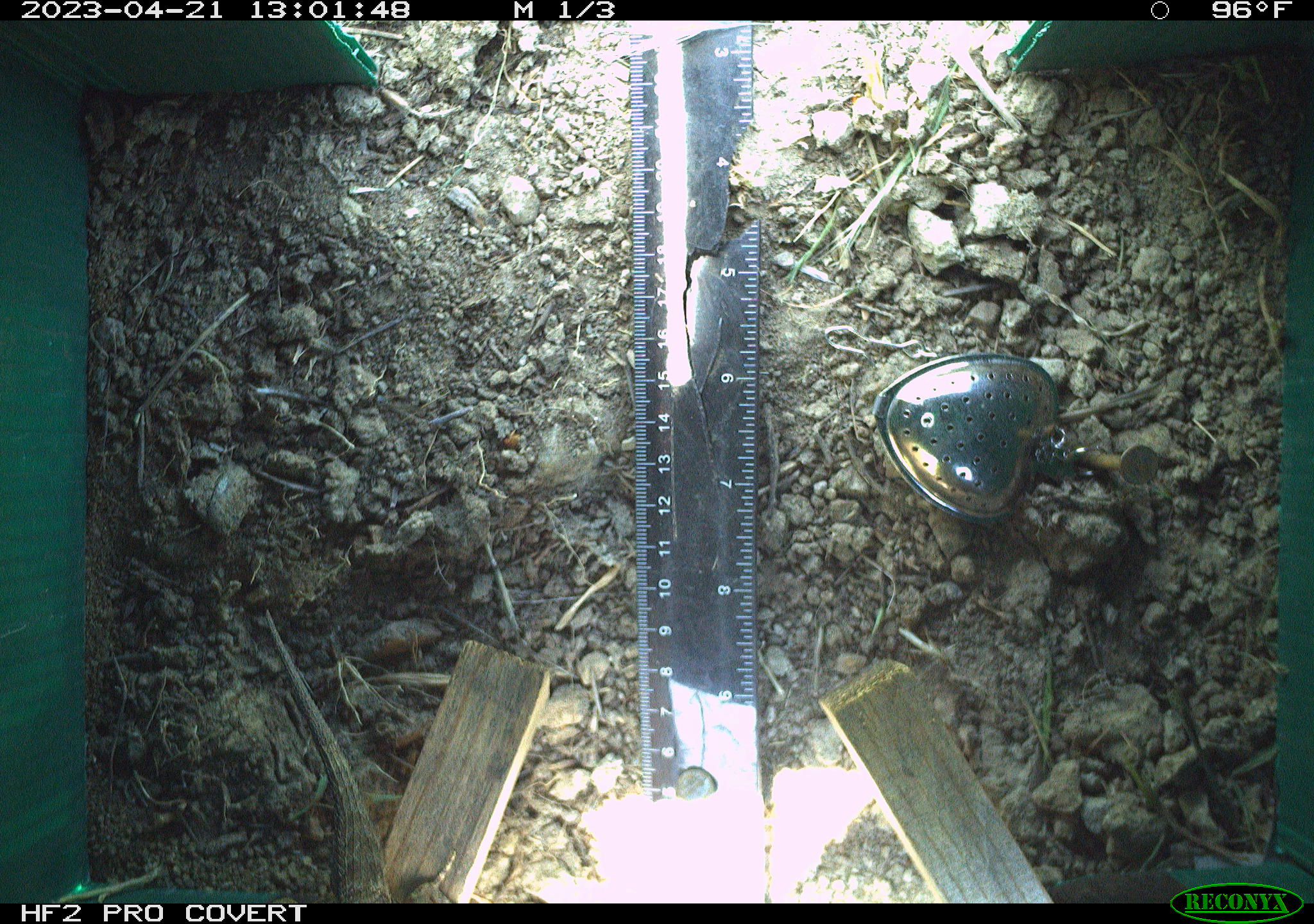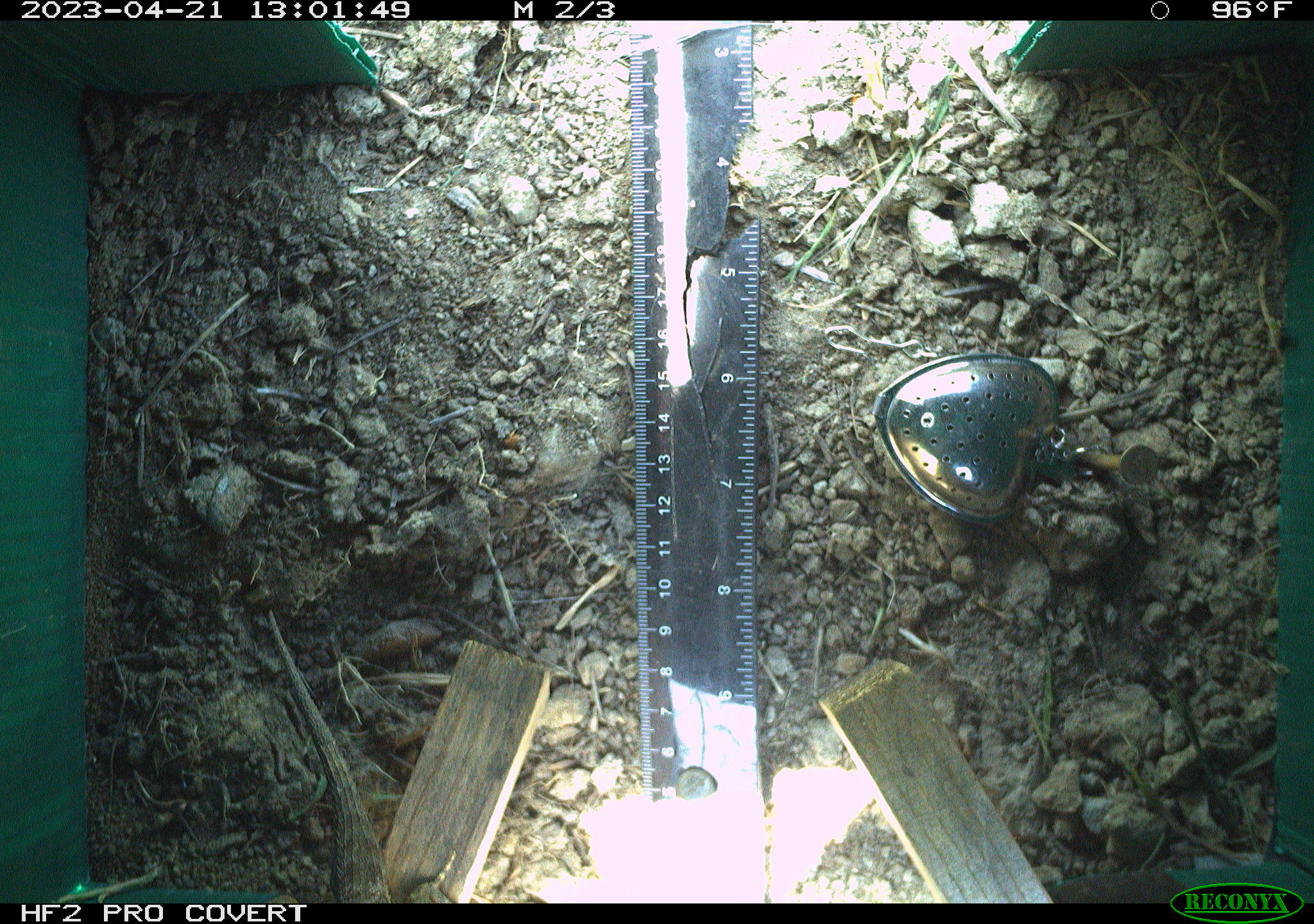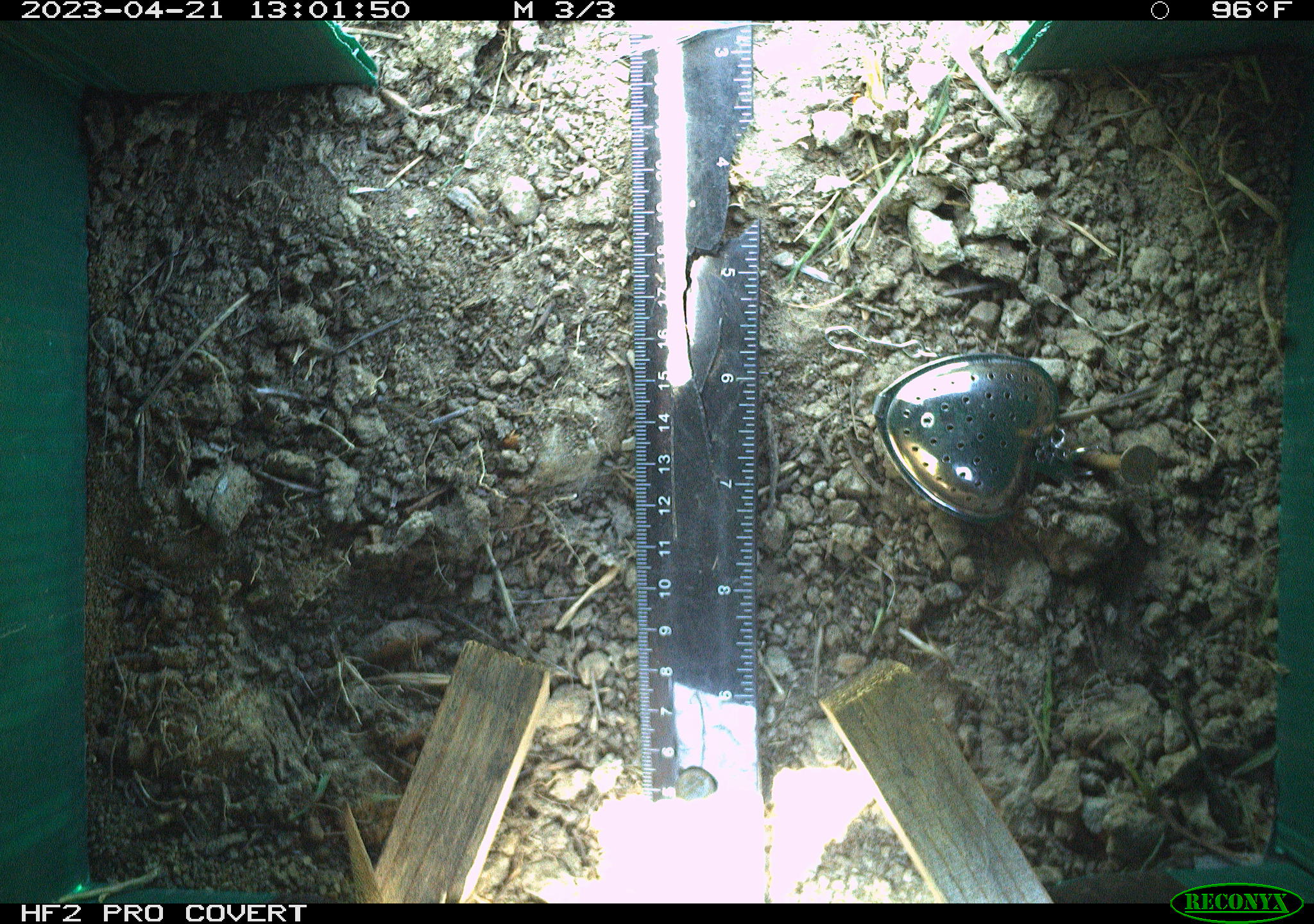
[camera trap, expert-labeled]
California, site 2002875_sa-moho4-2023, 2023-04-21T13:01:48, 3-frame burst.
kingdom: Animalia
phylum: Chordata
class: Reptilia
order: Squamata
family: Phrynosomatidae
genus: Sceloporus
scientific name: Sceloporus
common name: spiny lizards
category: sceloporus species